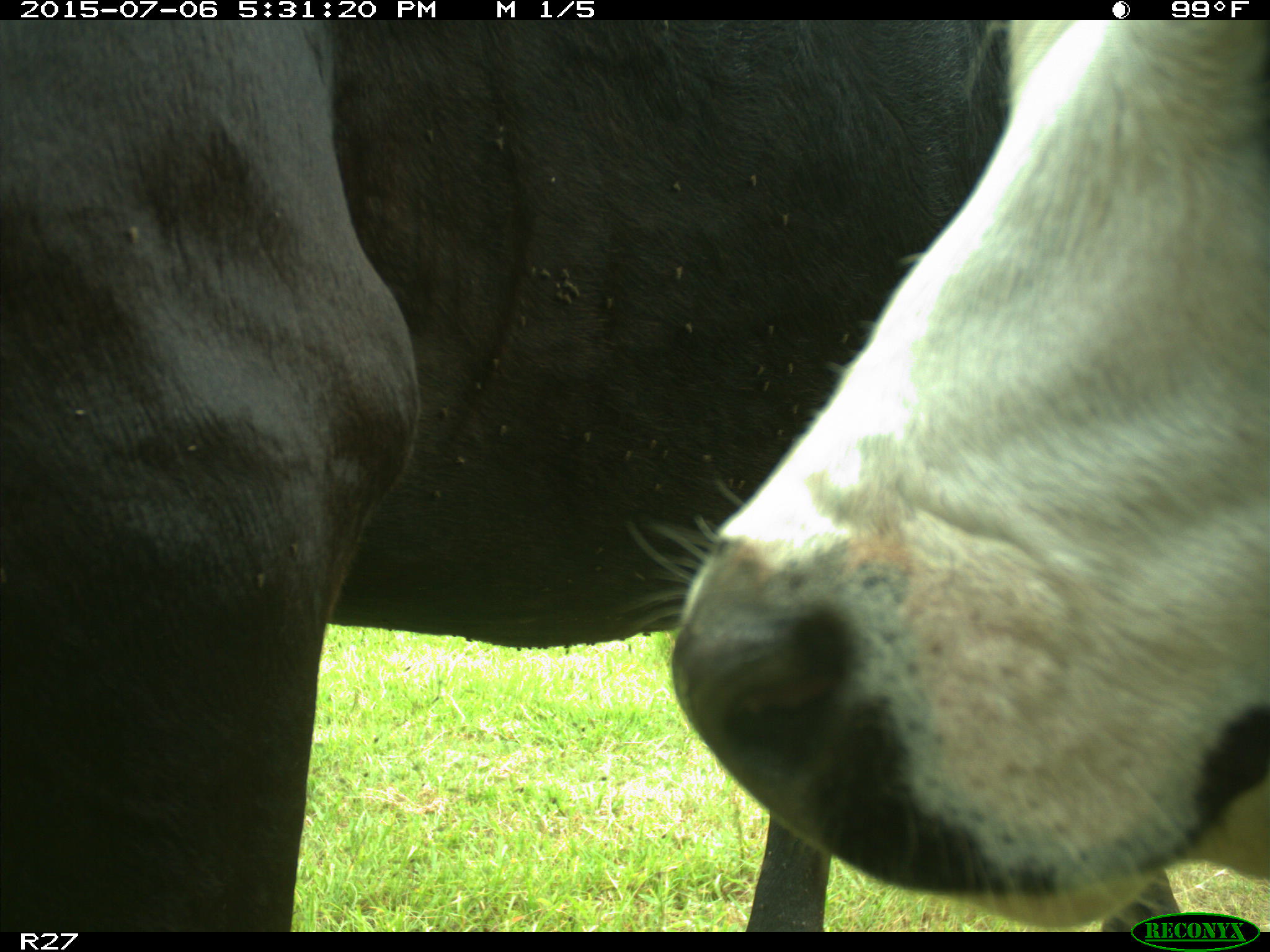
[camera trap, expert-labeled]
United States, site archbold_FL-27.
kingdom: Animalia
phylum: Chordata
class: Mammalia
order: Artiodactyla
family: Bovidae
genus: Bos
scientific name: Bos taurus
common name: domestic cow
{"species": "Bos taurus (domestic cow)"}